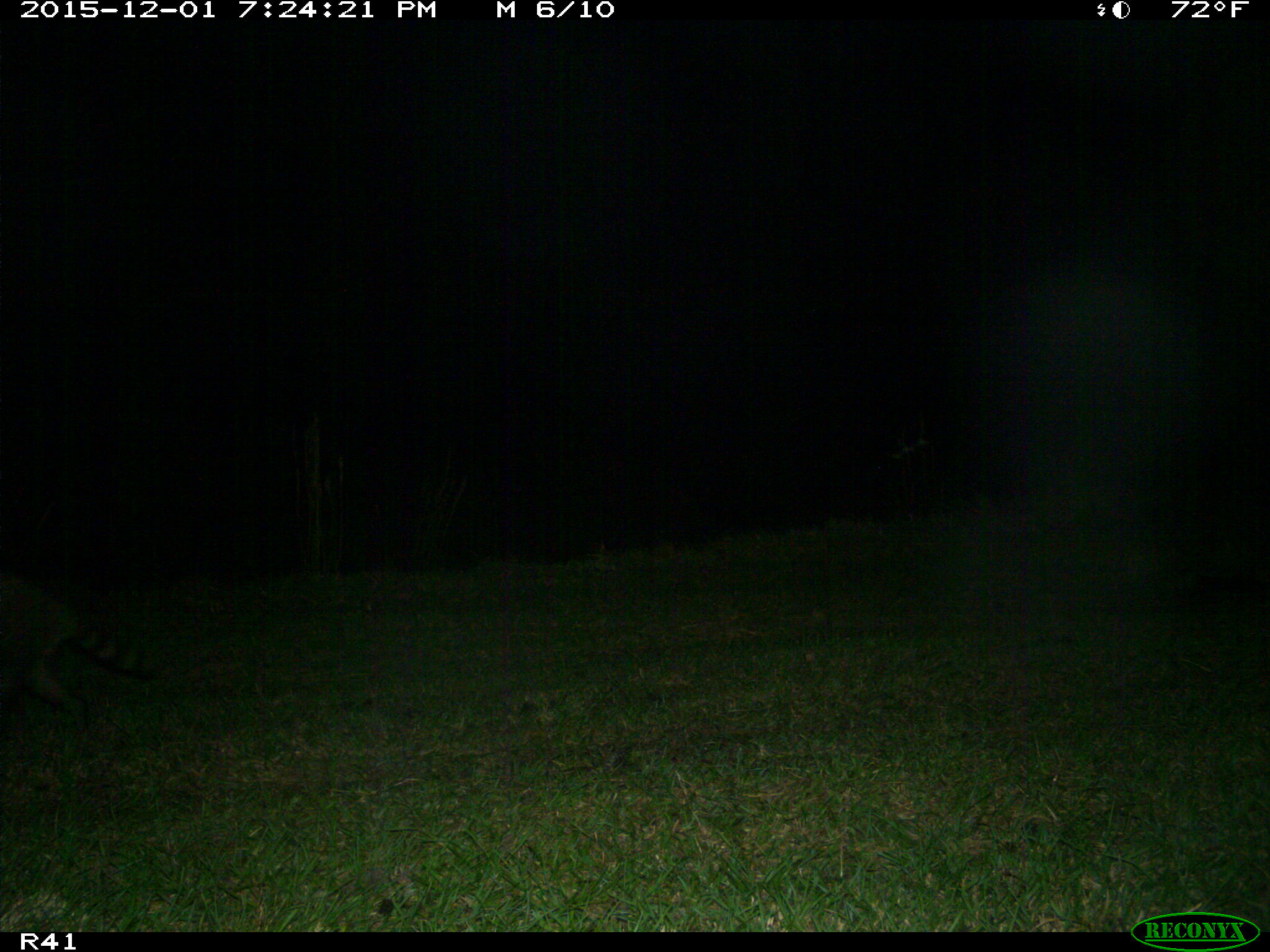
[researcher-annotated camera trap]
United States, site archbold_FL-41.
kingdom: Animalia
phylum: Chordata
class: Mammalia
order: Carnivora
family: Procyonidae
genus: Procyon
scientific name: Procyon lotor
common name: common raccoon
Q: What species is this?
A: Procyon lotor (common raccoon).